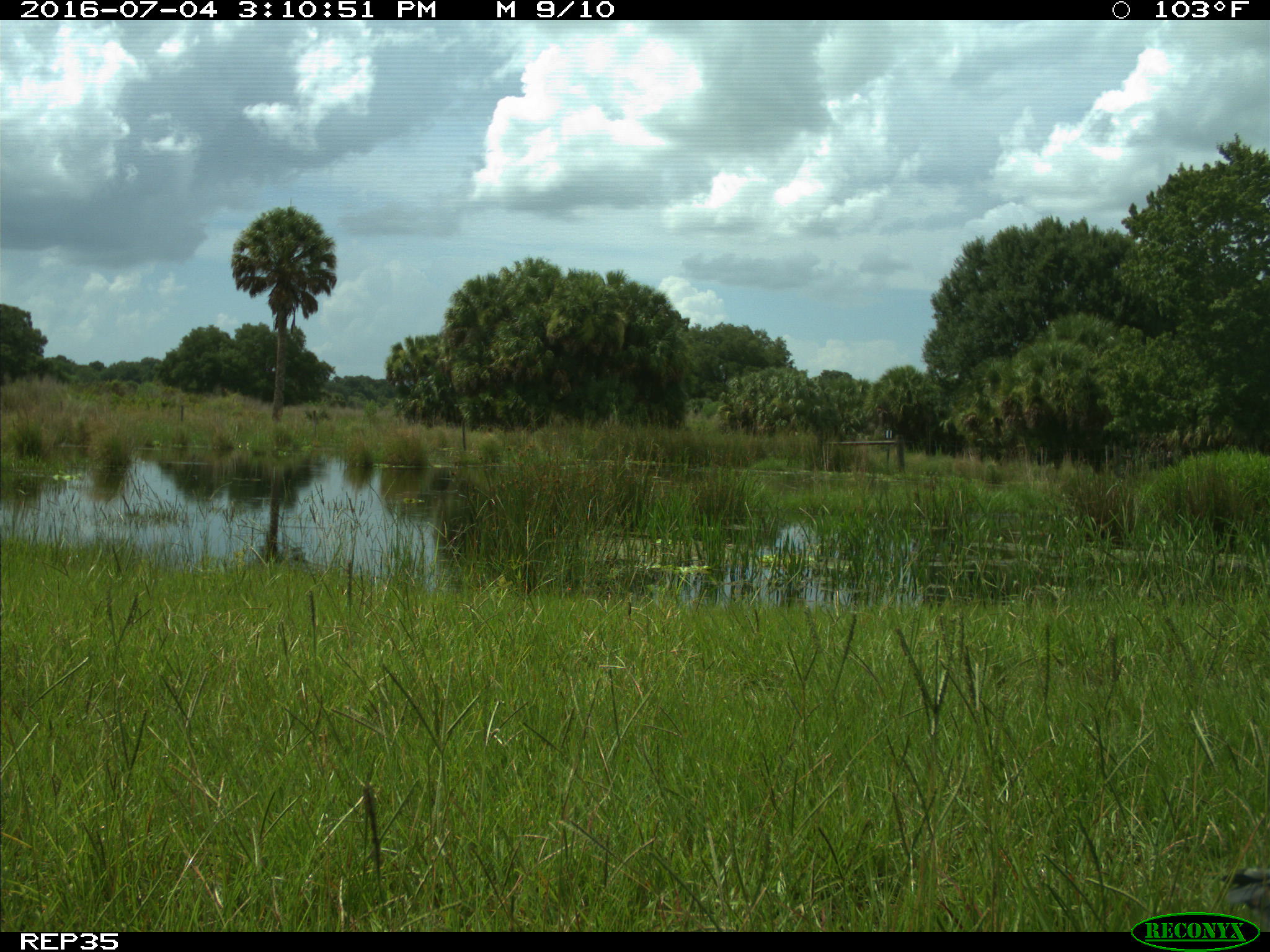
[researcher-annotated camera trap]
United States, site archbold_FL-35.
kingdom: Animalia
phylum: Chordata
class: Aves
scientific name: Aves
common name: birds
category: unidentified bird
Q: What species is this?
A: Unidentified bird (birds) (Aves).